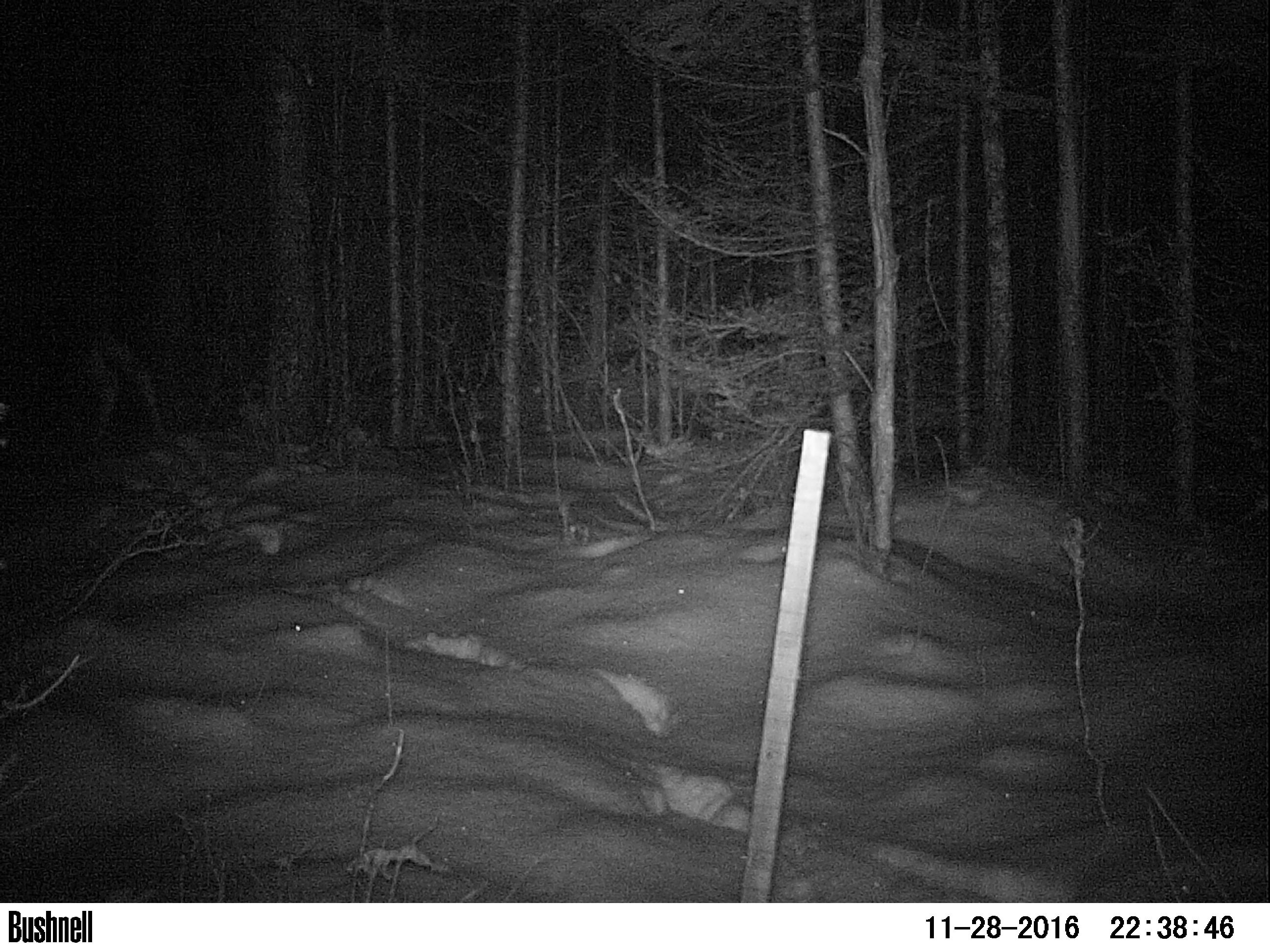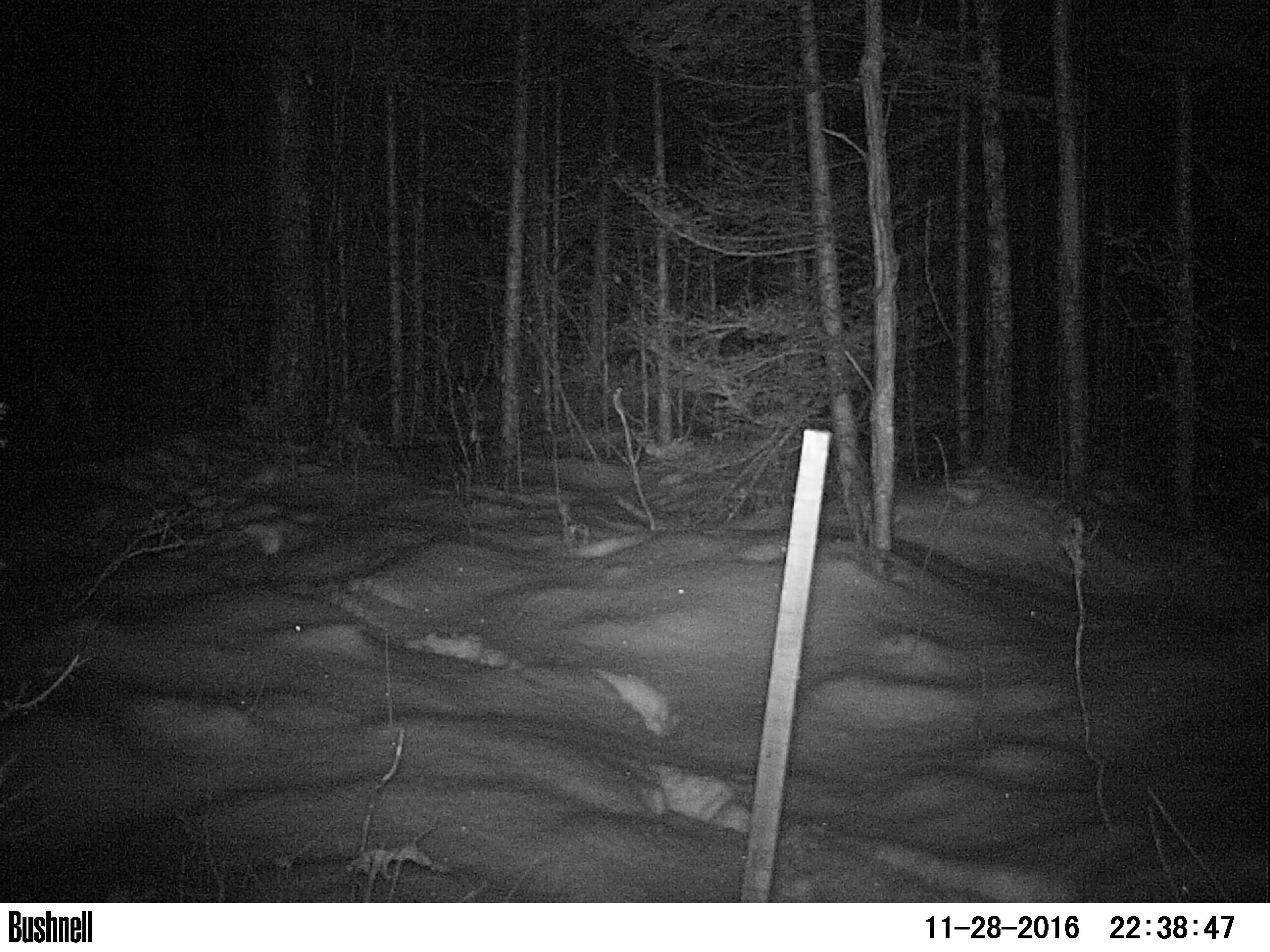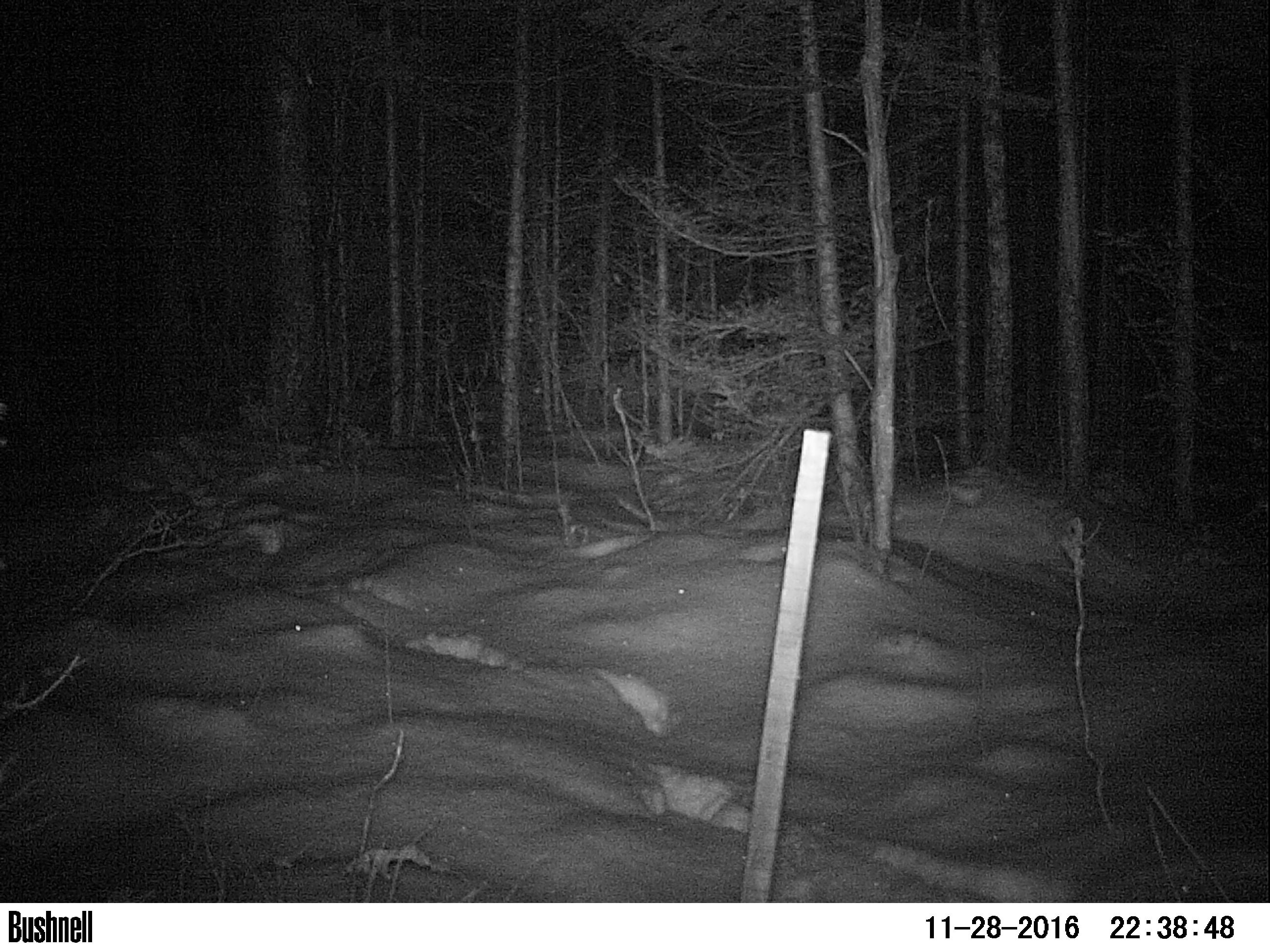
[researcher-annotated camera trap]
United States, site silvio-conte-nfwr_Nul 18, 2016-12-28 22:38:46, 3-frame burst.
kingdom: Animalia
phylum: Chordata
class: Mammalia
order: Artiodactyla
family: Cervidae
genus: Alces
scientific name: Alces alces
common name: moose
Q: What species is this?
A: Moose (Alces alces).